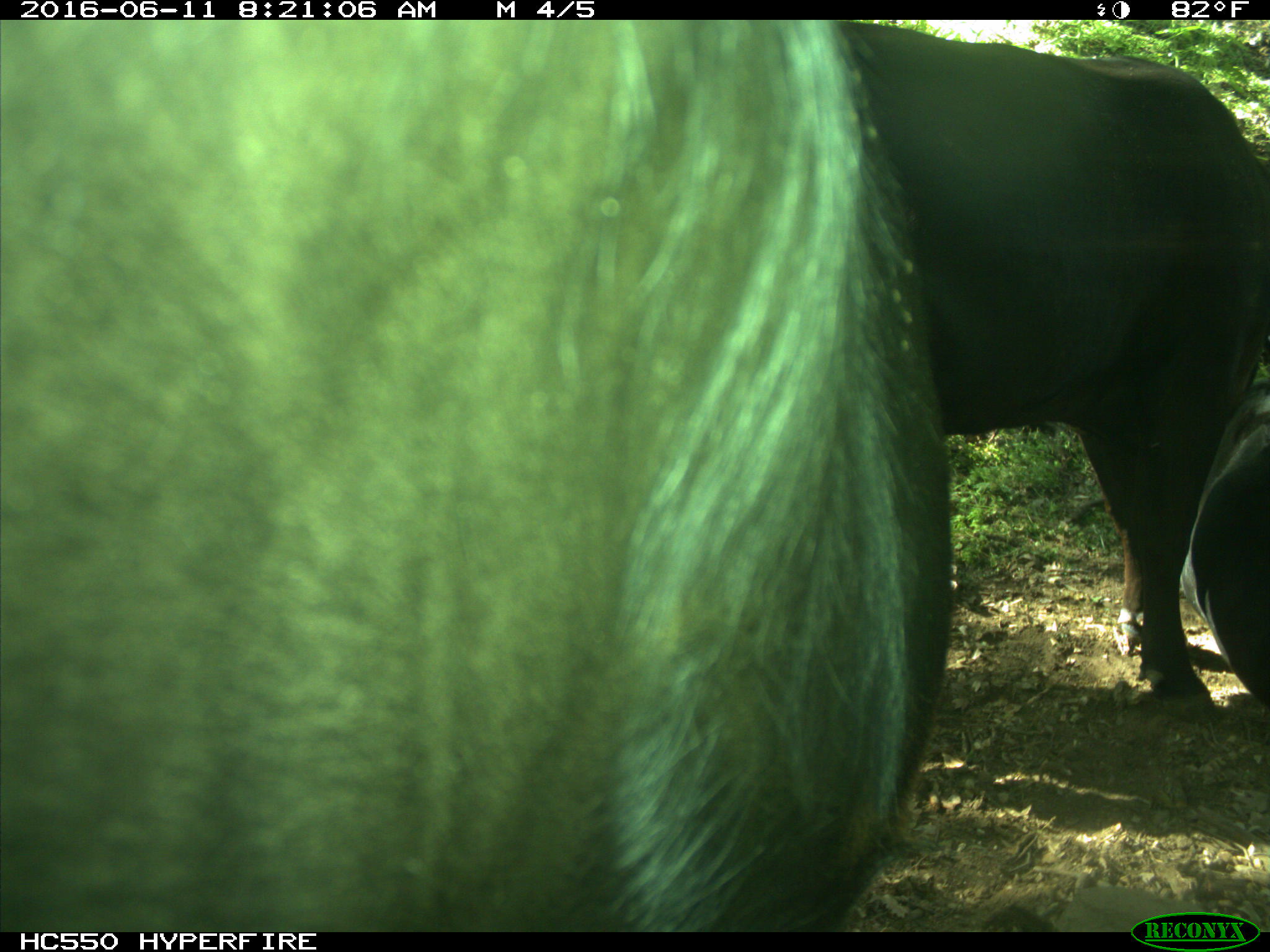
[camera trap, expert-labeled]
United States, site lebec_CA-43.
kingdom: Animalia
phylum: Chordata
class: Mammalia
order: Artiodactyla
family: Bovidae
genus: Bos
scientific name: Bos taurus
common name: domestic cow